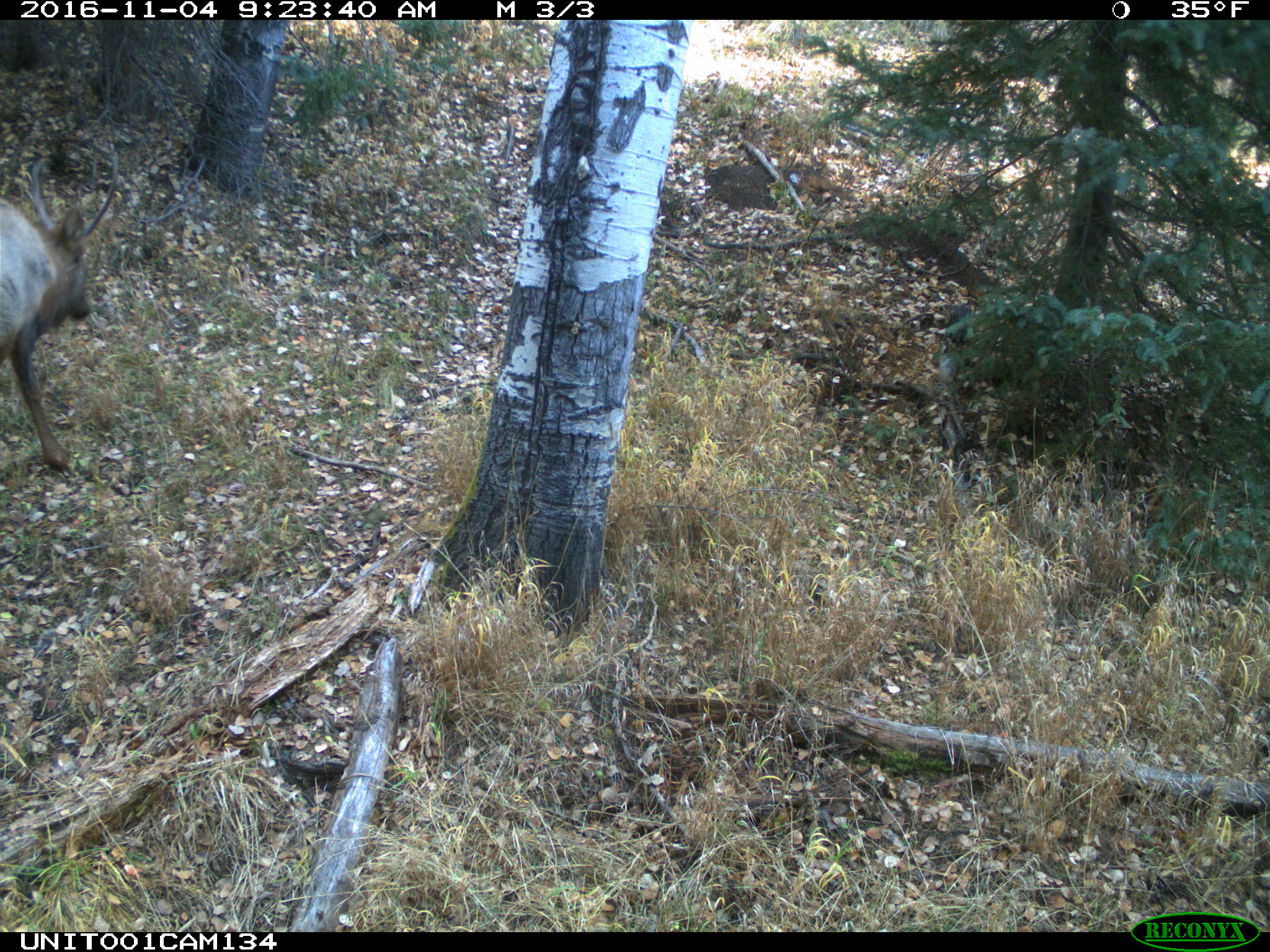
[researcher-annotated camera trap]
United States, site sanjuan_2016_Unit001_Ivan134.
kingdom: Animalia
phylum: Chordata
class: Mammalia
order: Artiodactyla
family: Cervidae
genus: Cervus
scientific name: Cervus elaphus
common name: red deer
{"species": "Cervus elaphus (red deer)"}